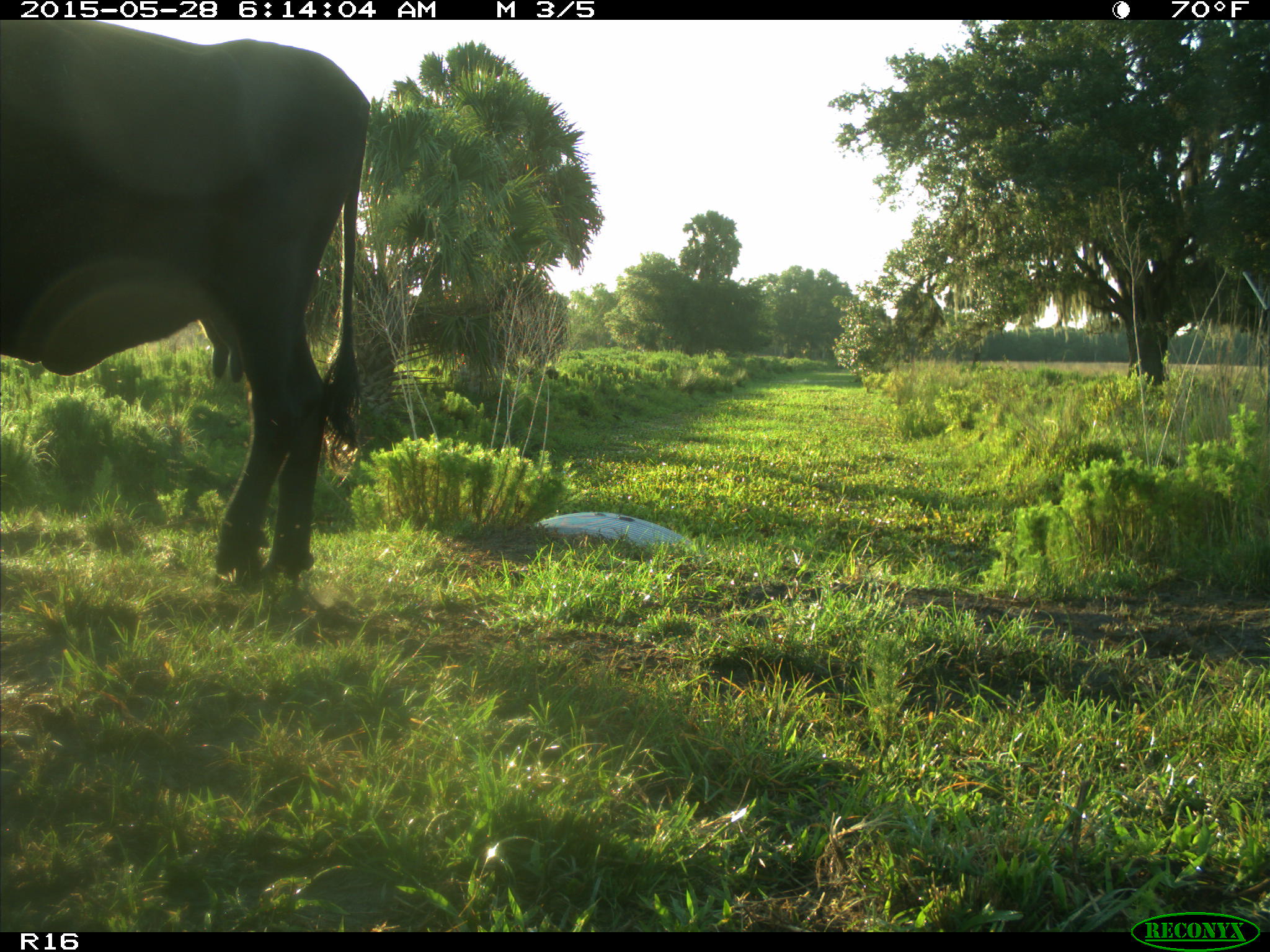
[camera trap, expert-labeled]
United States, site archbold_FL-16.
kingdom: Animalia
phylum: Chordata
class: Mammalia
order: Artiodactyla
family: Bovidae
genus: Bos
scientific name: Bos taurus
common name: domestic cow